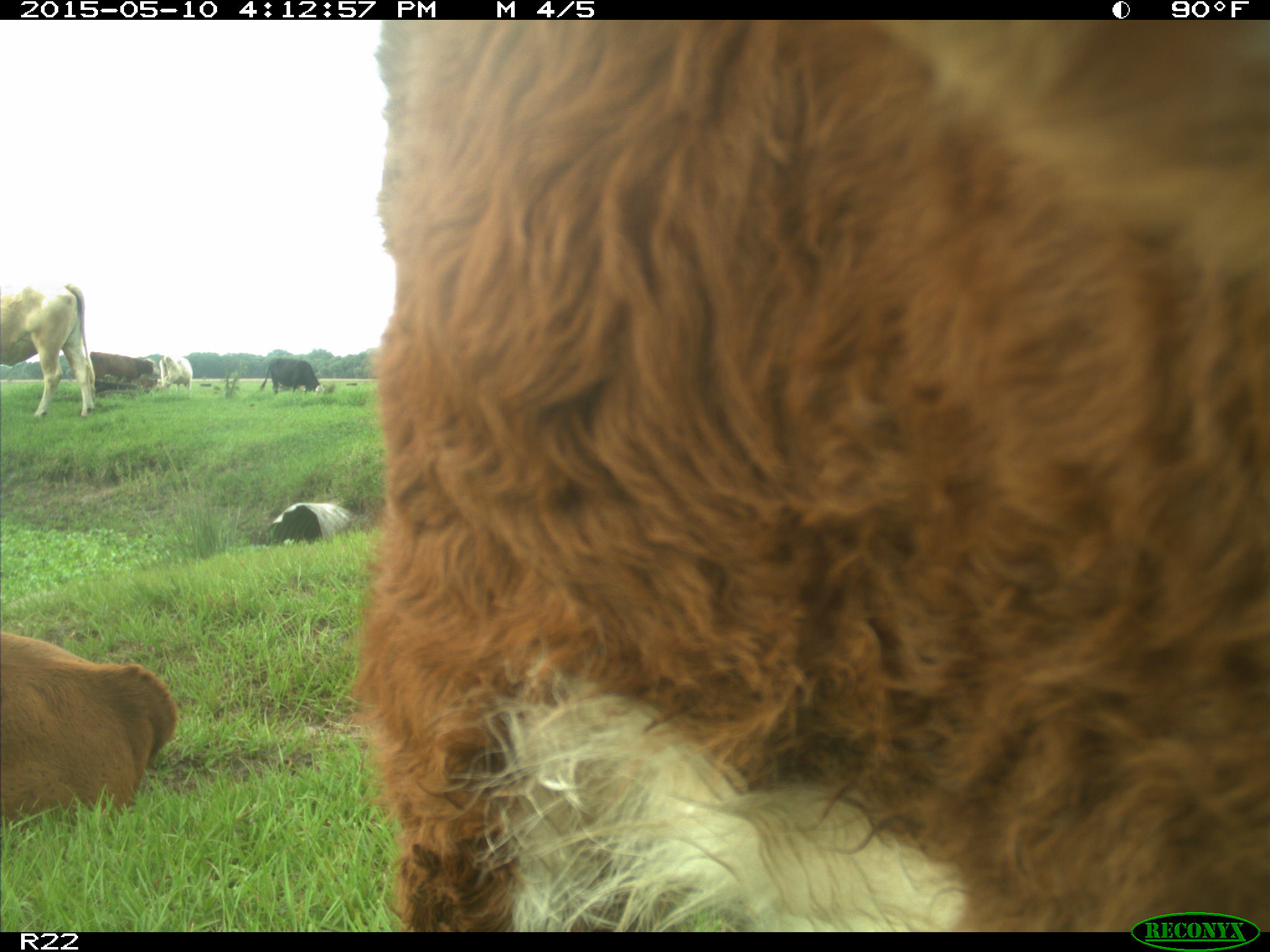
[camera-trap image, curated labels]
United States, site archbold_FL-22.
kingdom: Animalia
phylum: Chordata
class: Mammalia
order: Artiodactyla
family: Bovidae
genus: Bos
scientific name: Bos taurus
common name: domestic cow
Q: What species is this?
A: Bos taurus (domestic cow).